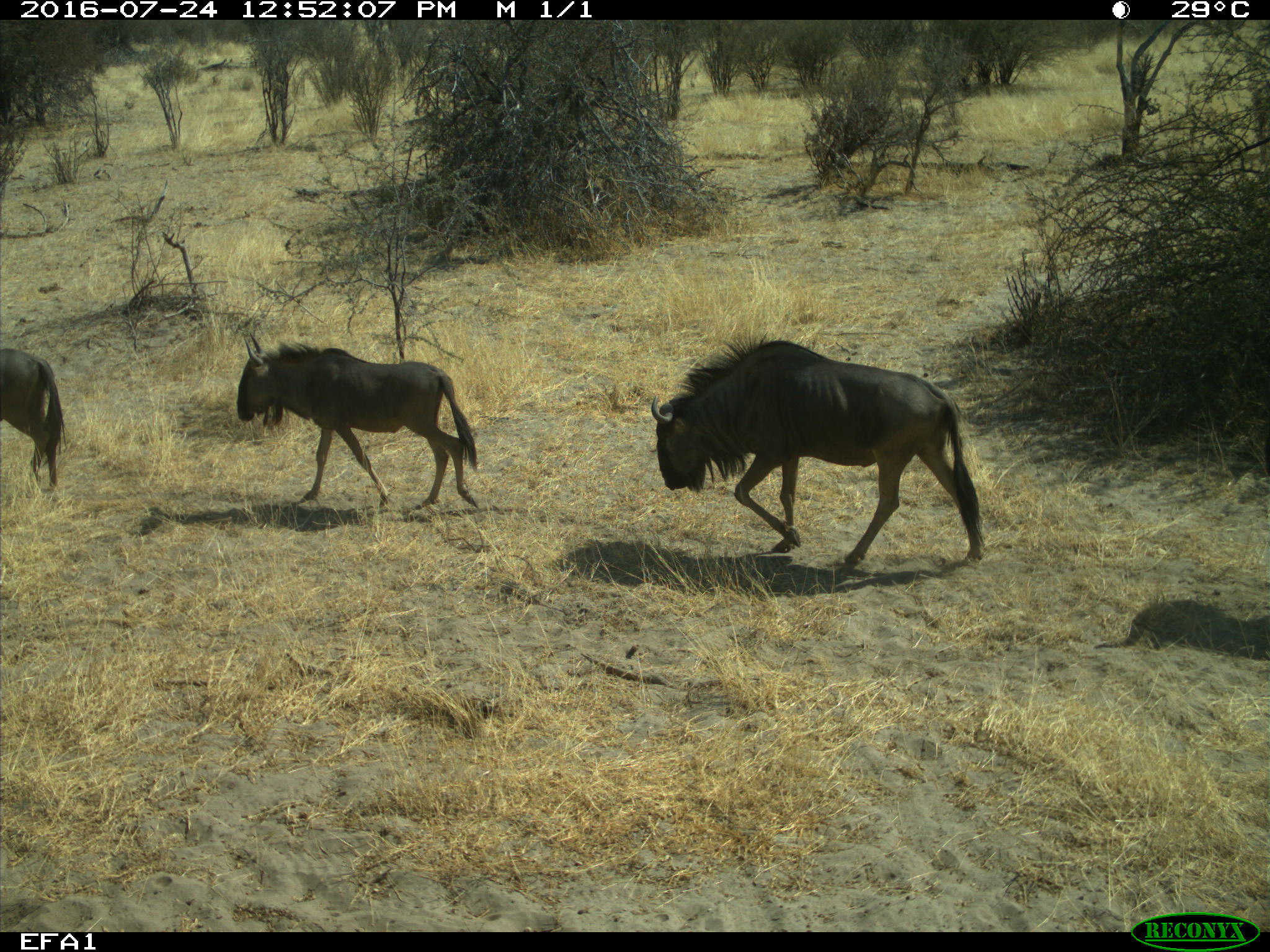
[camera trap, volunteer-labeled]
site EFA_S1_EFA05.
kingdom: Animalia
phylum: Chordata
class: Mammalia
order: Artiodactyla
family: Bovidae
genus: Connochaetes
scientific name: Connochaetes taurinus taurinus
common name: blue wildebeest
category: wildebeestblue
Wildebeestblue (blue wildebeest) (Connochaetes taurinus taurinus), count 3. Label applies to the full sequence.